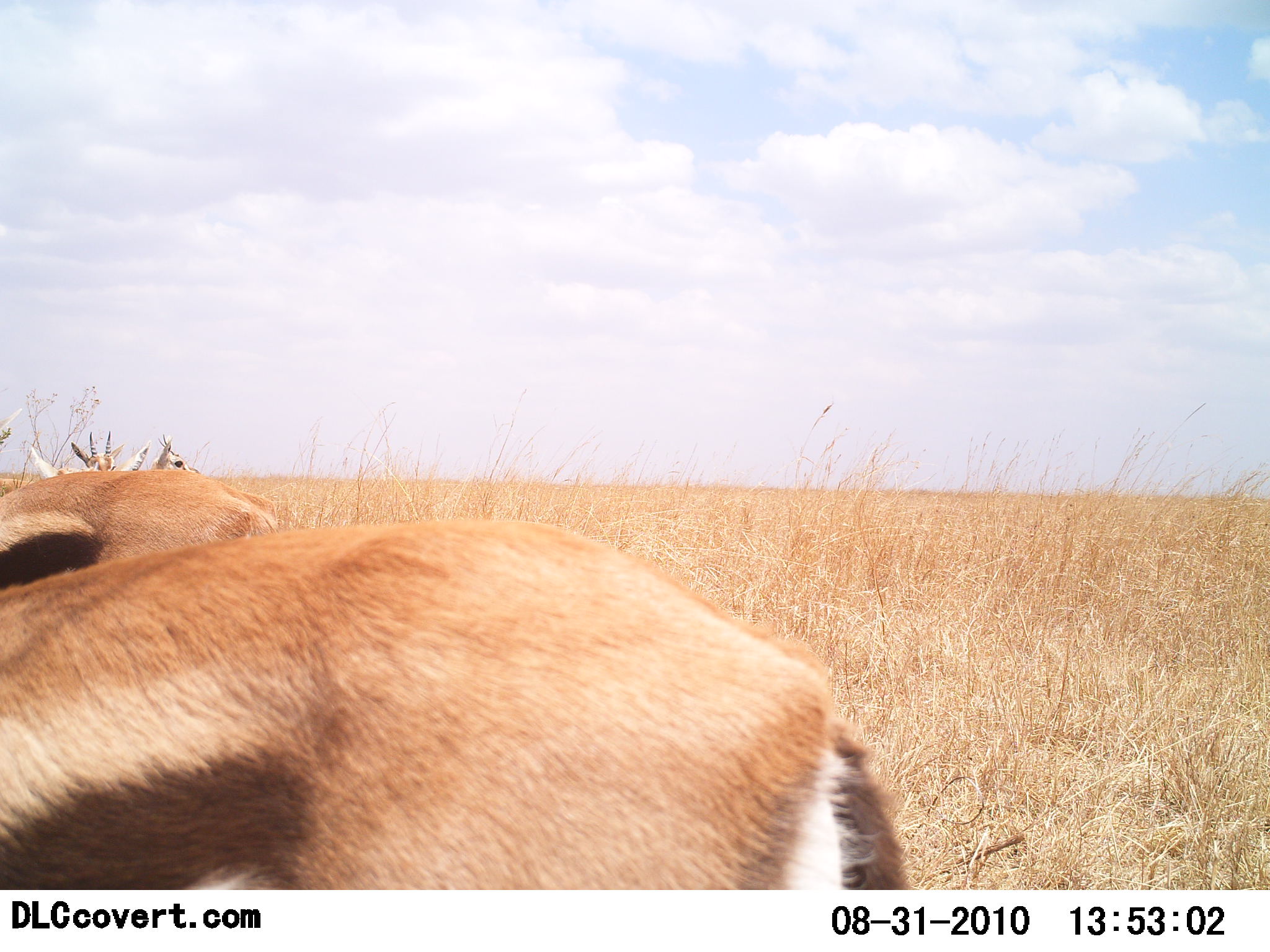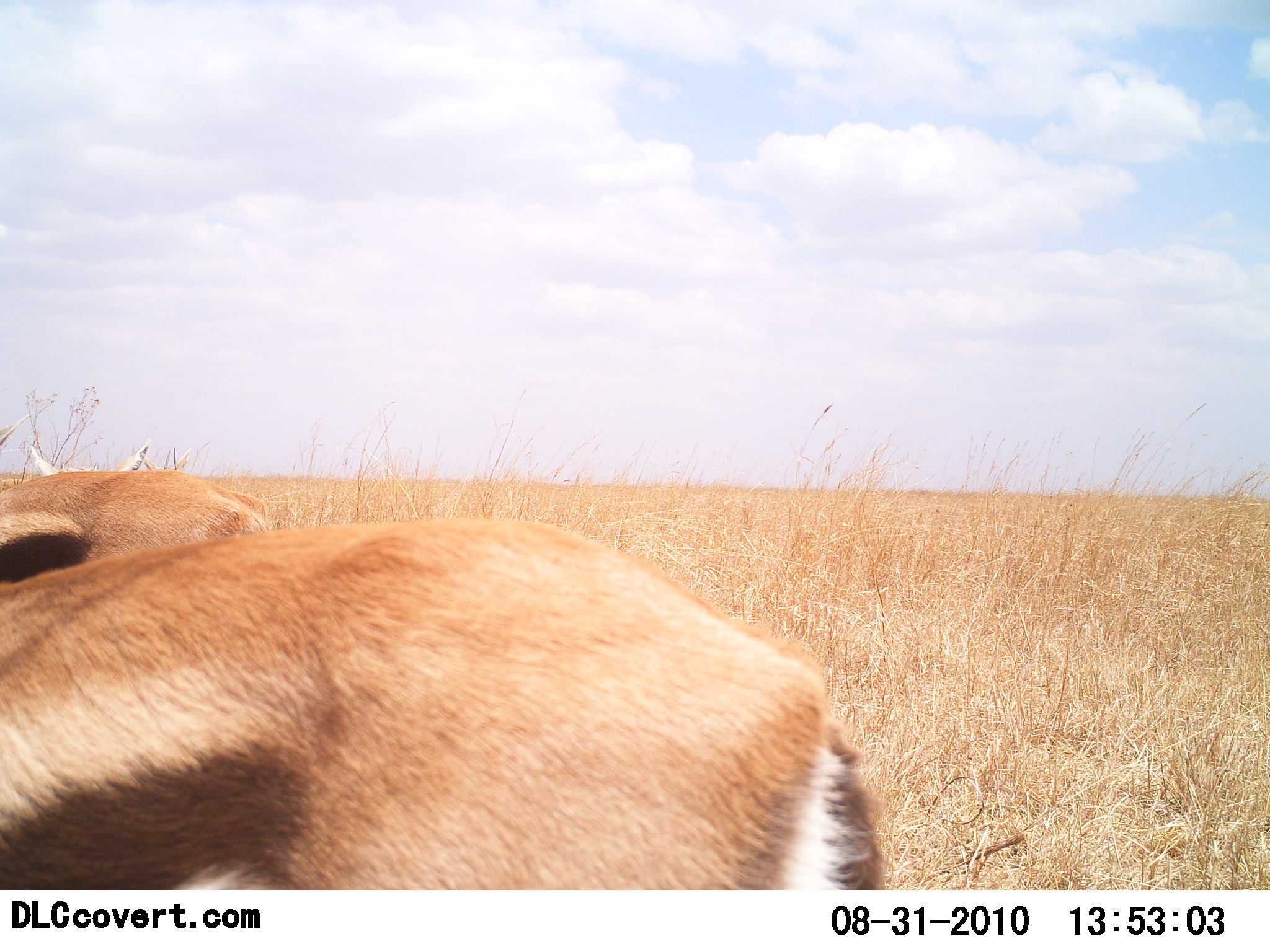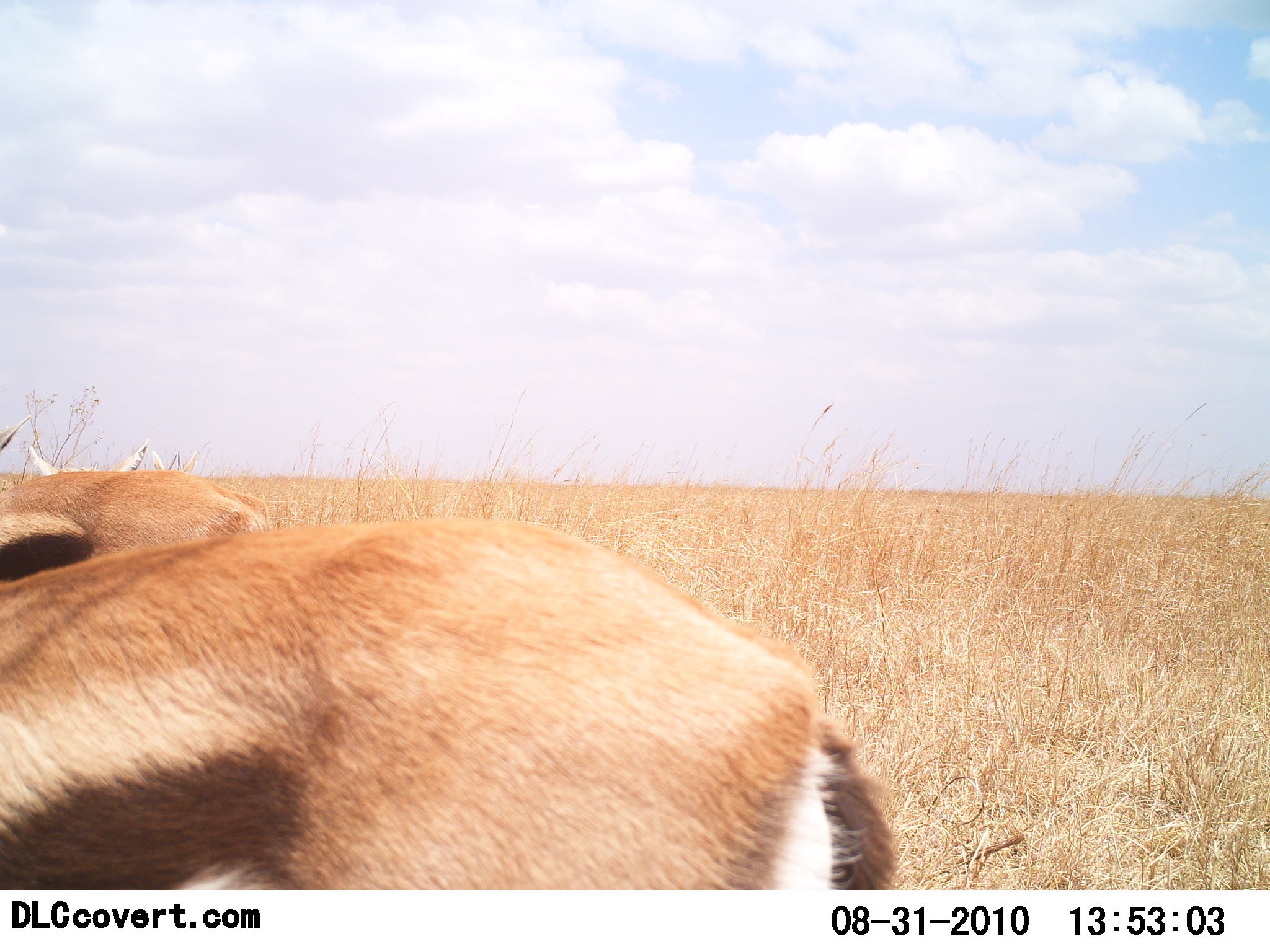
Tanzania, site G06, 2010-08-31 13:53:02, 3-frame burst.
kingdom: Animalia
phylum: Chordata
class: Mammalia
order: Artiodactyla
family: Bovidae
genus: Eudorcas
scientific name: Eudorcas thomsonii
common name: thomson's gazelle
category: gazellethomsons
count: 3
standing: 87%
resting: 9%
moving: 9%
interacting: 0%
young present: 0%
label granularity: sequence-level